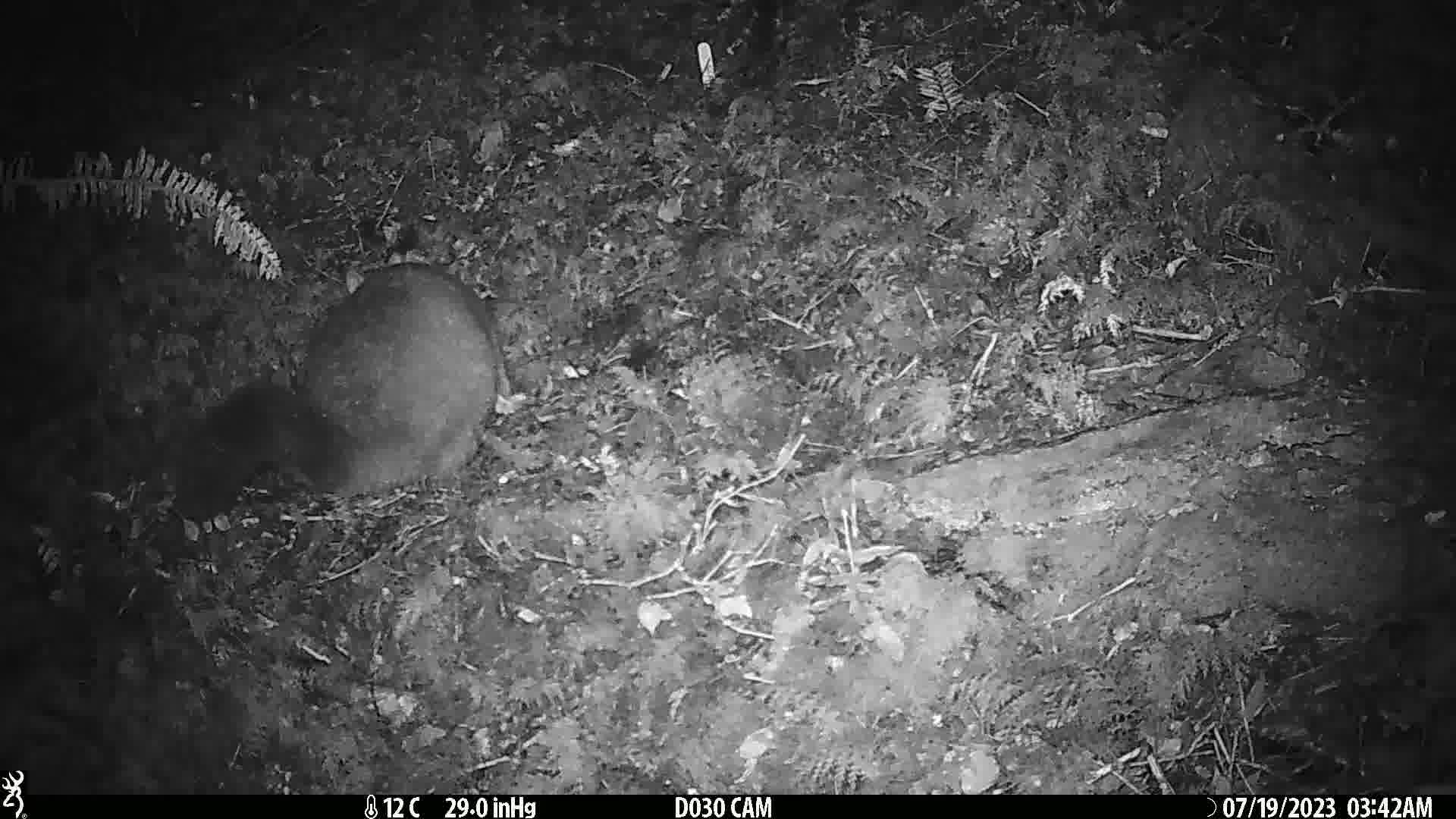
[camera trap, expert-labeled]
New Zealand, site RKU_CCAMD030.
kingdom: Animalia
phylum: Chordata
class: Mammalia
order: Diprotodontia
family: Phalangeridae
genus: Trichosurus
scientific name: Trichosurus vulpecula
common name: common brushtail possum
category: possum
Possum (common brushtail possum) (Trichosurus vulpecula).